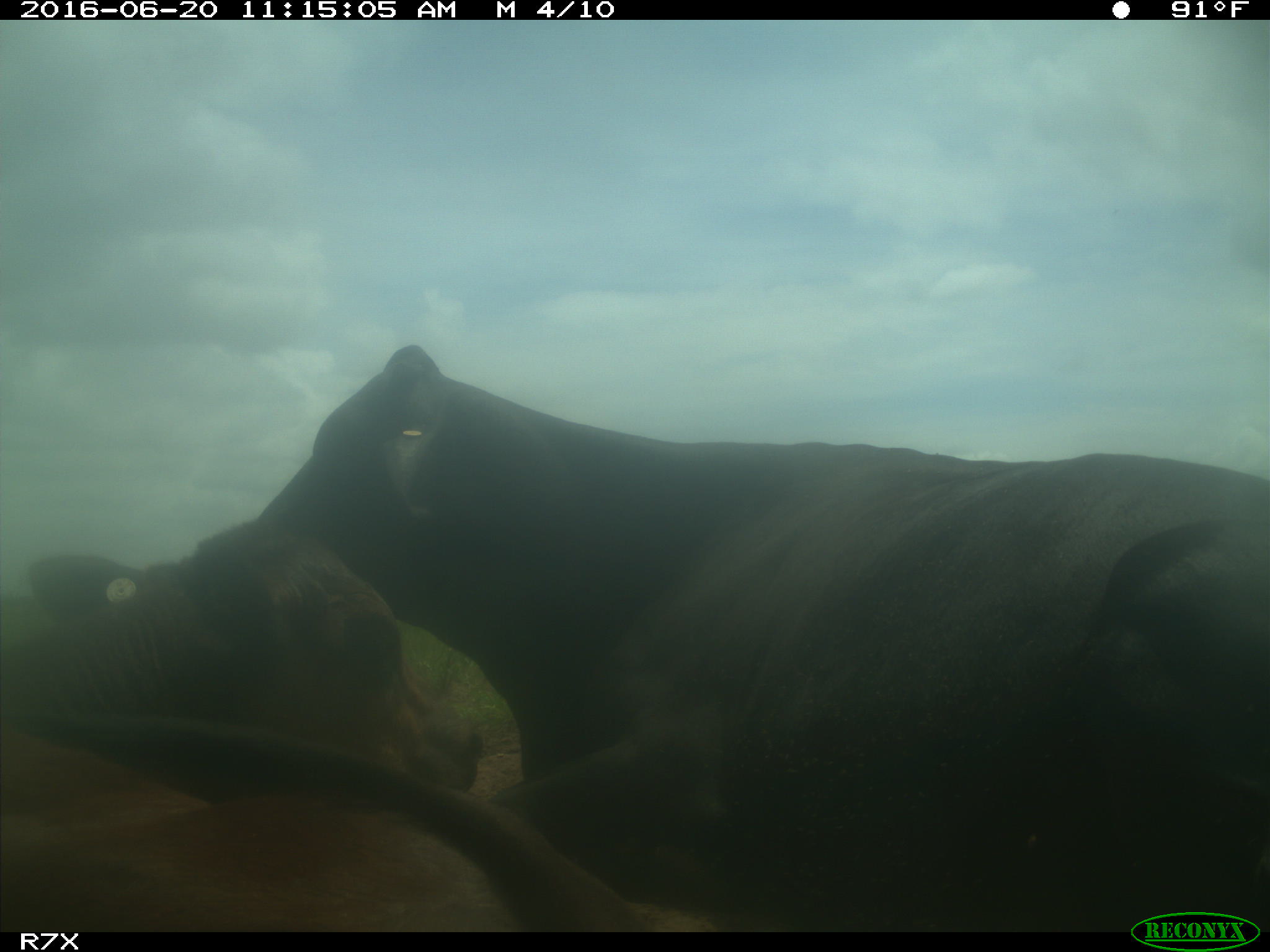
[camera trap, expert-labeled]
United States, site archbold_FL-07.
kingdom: Animalia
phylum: Chordata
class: Mammalia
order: Artiodactyla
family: Bovidae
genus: Bos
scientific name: Bos taurus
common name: domestic cow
Bos taurus (domestic cow).